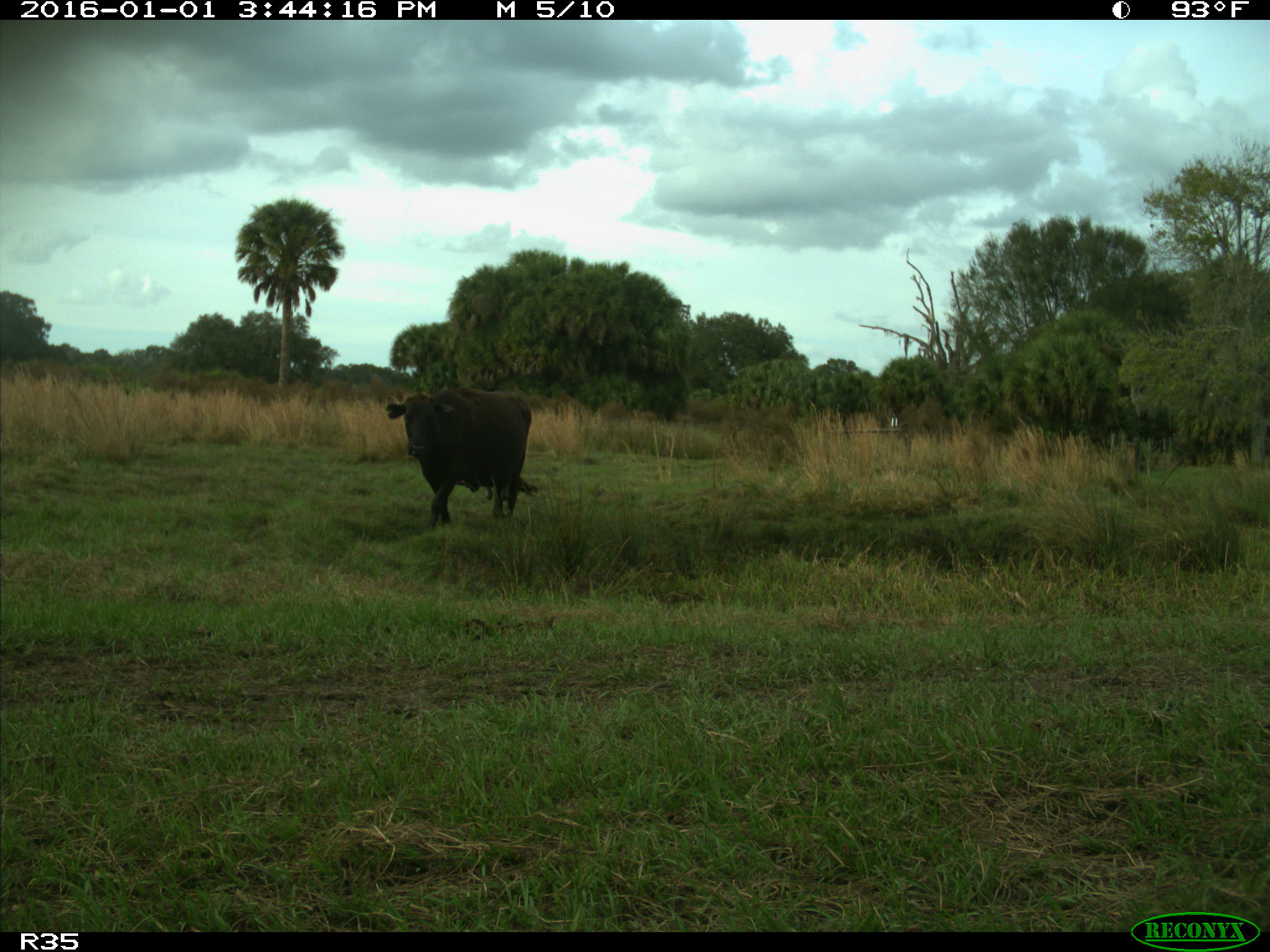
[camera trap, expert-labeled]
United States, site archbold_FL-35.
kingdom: Animalia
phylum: Chordata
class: Mammalia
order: Artiodactyla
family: Bovidae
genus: Bos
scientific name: Bos taurus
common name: domestic cow